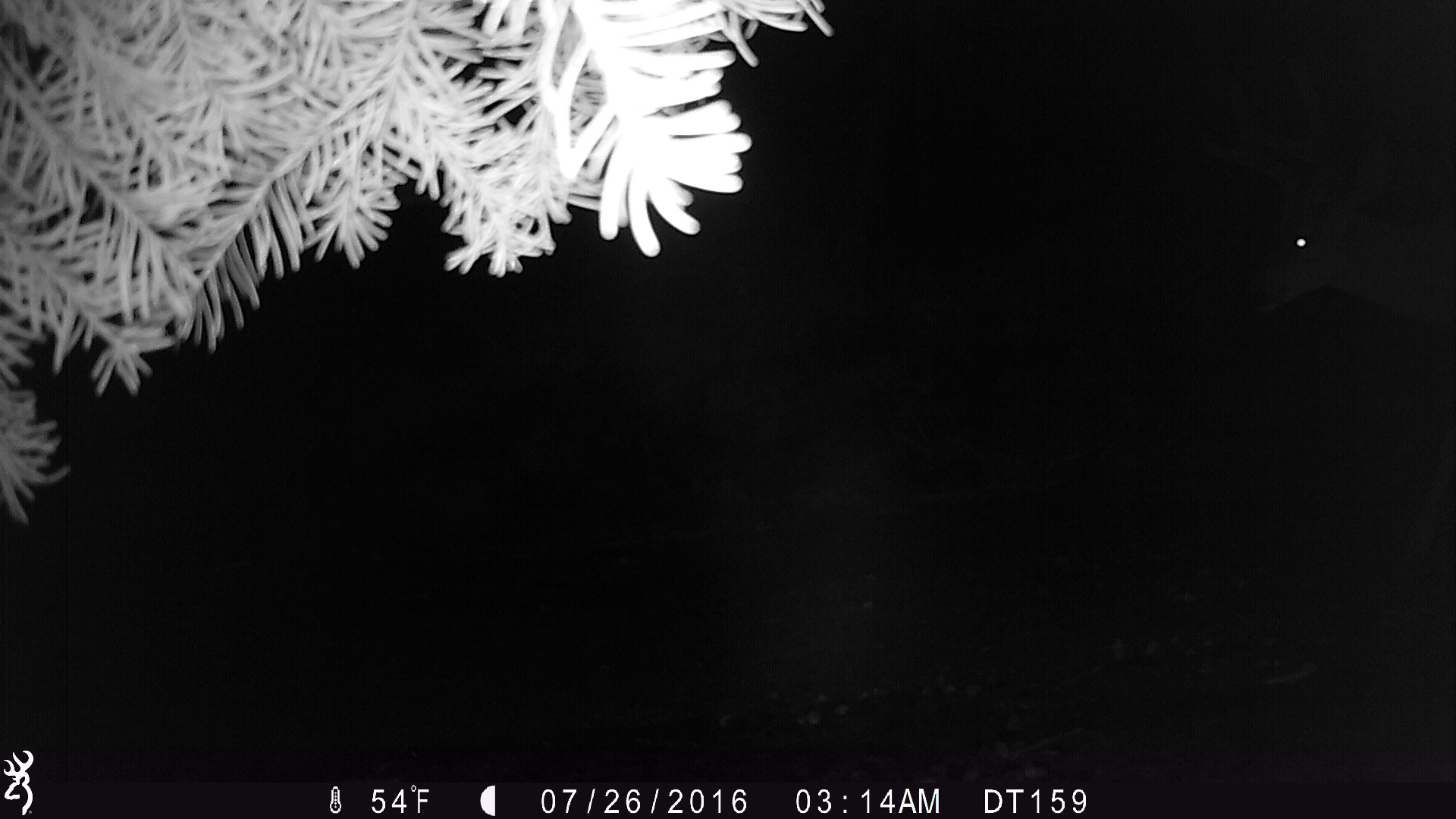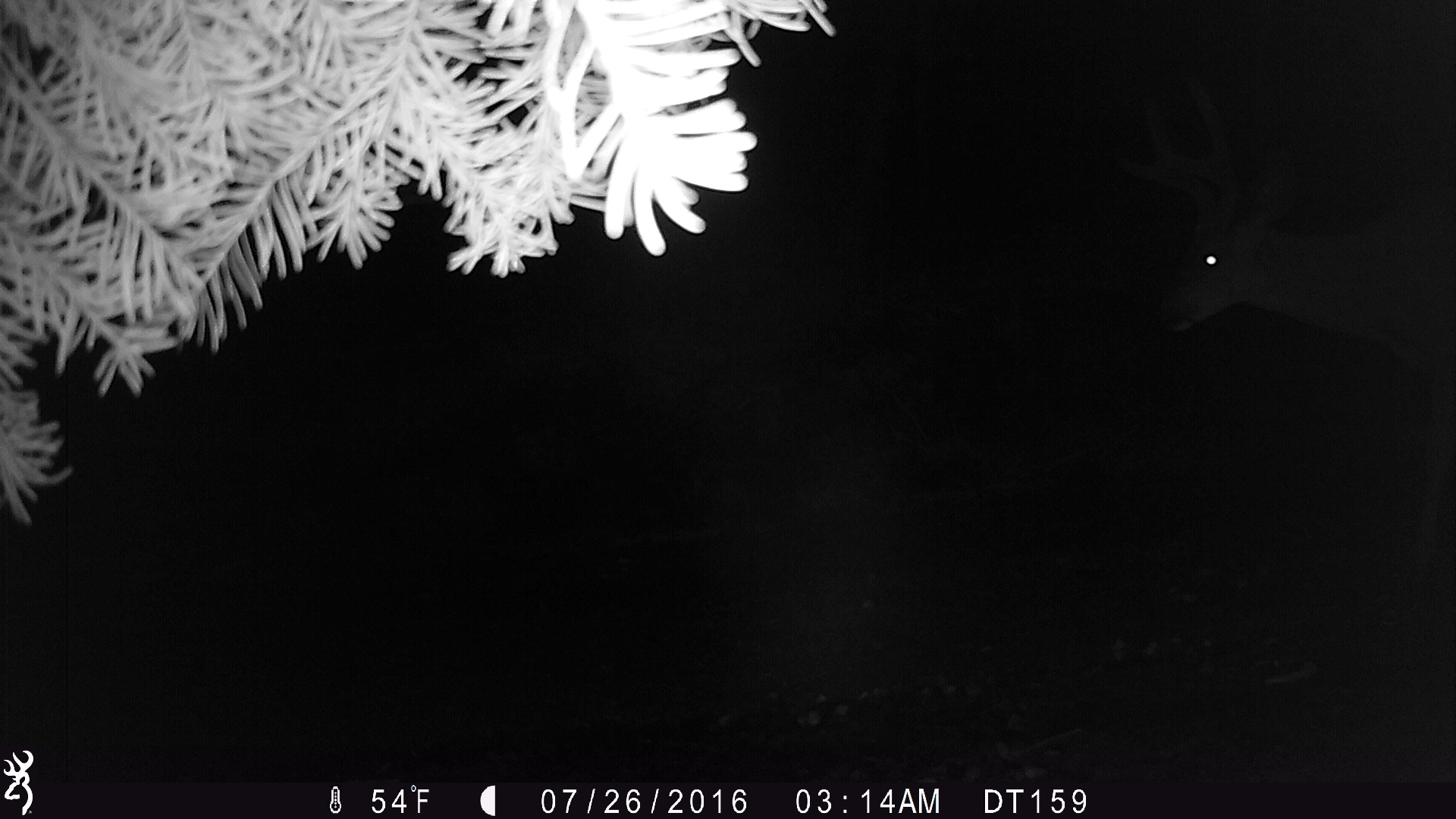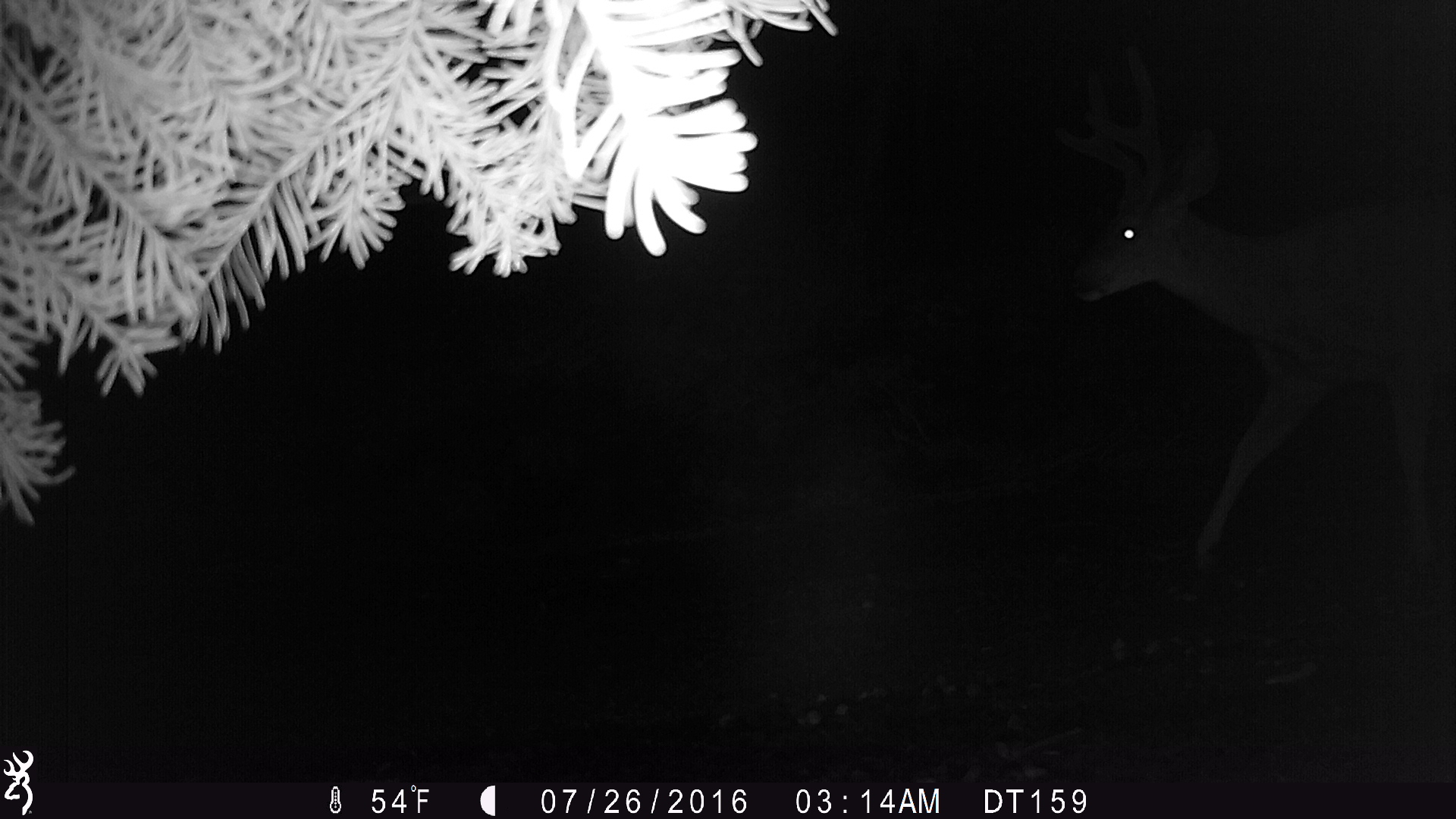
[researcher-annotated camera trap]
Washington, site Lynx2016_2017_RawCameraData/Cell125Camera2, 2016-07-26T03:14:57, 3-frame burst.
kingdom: Animalia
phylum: Chordata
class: Mammalia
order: Artiodactyla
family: Cervidae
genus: Odocoileus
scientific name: Odocoileus hemionus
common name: mule deer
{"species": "Odocoileus hemionus (mule deer)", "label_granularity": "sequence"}